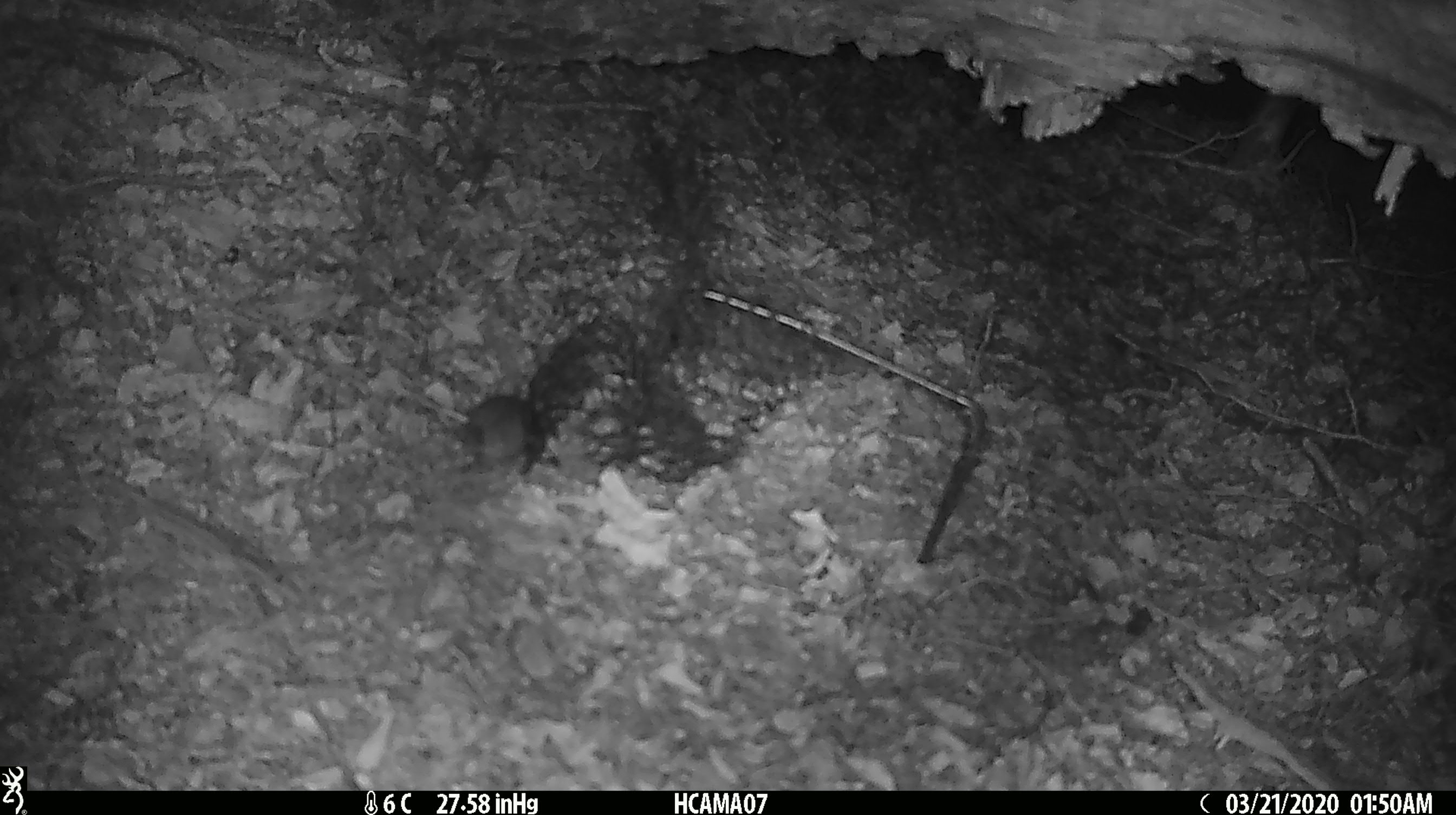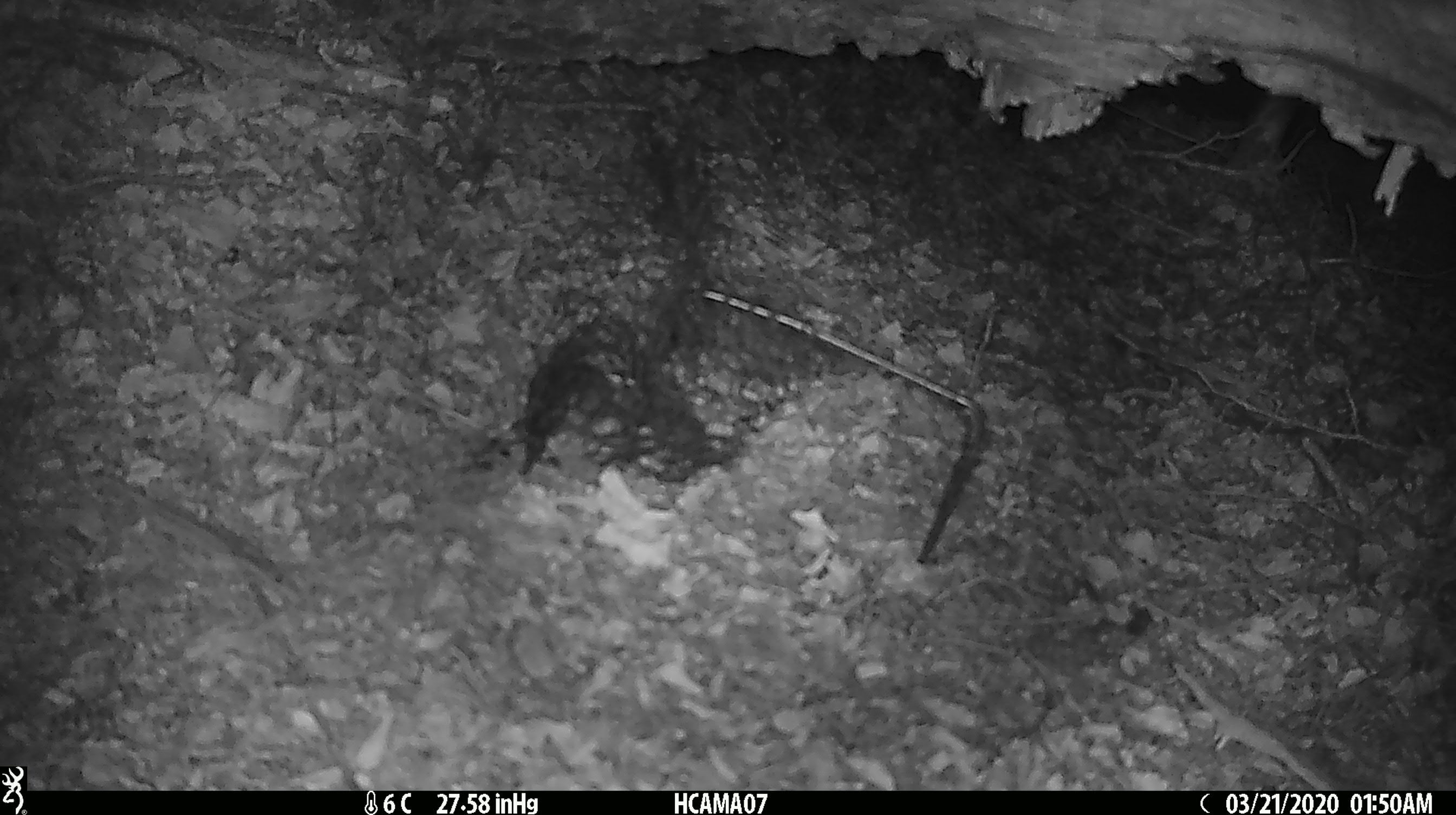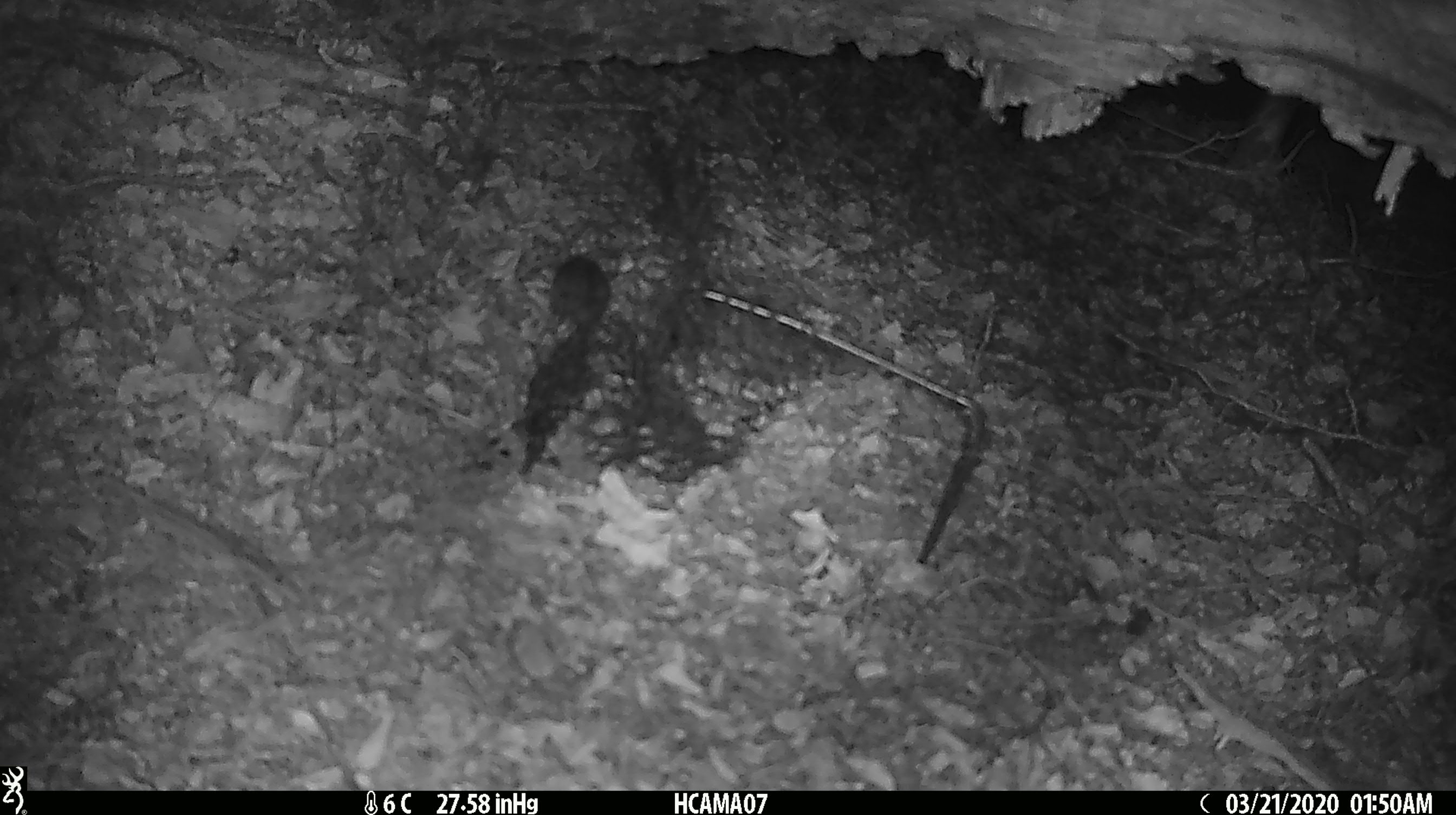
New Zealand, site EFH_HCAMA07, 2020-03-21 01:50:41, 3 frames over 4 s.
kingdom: Animalia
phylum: Chordata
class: Mammalia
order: Rodentia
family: Muridae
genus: Mus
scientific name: Mus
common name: mouse